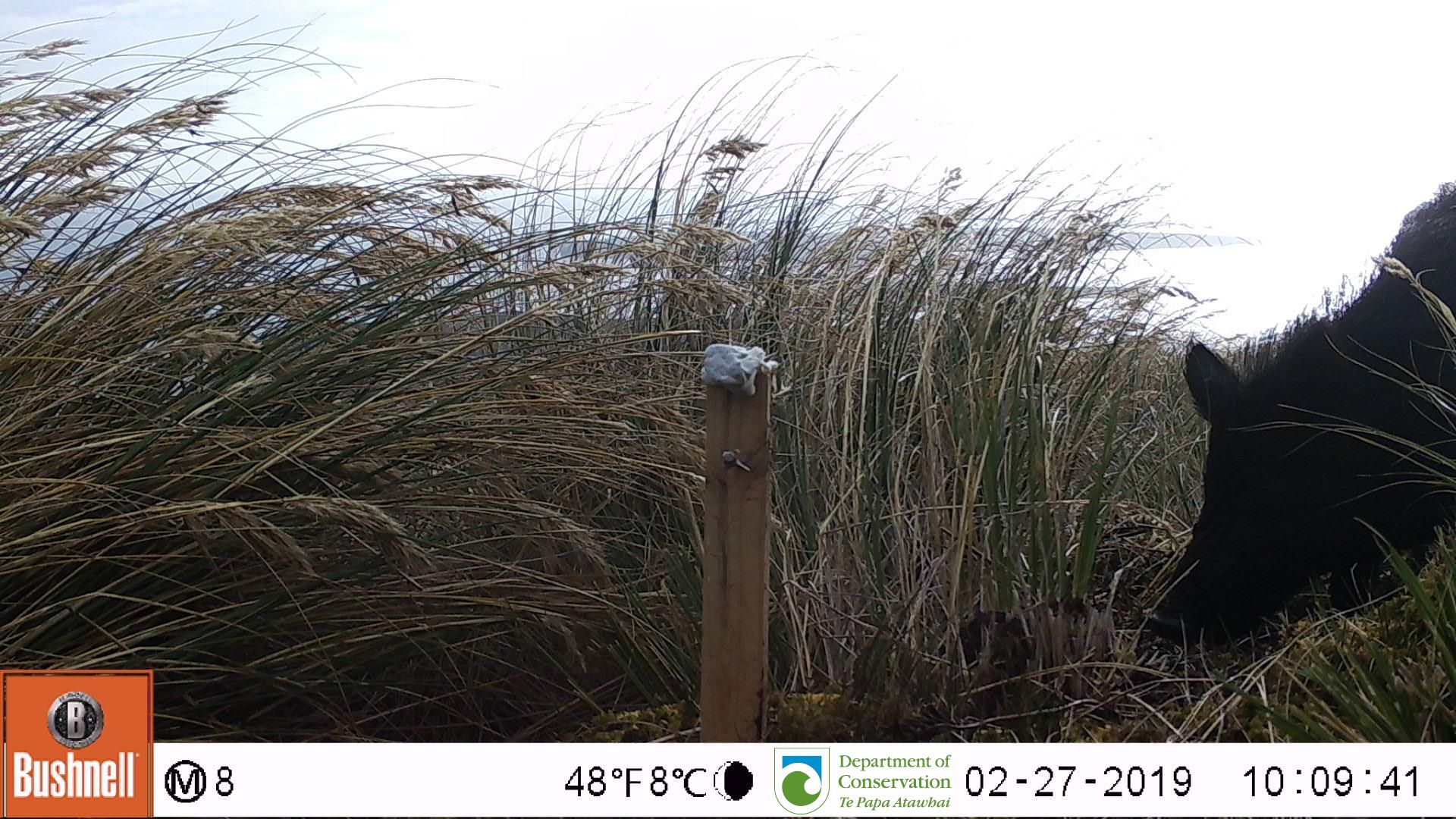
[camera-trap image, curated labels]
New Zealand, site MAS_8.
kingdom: Animalia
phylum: Chordata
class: Mammalia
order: Artiodactyla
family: Suidae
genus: Sus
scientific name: Sus scrofa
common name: pig